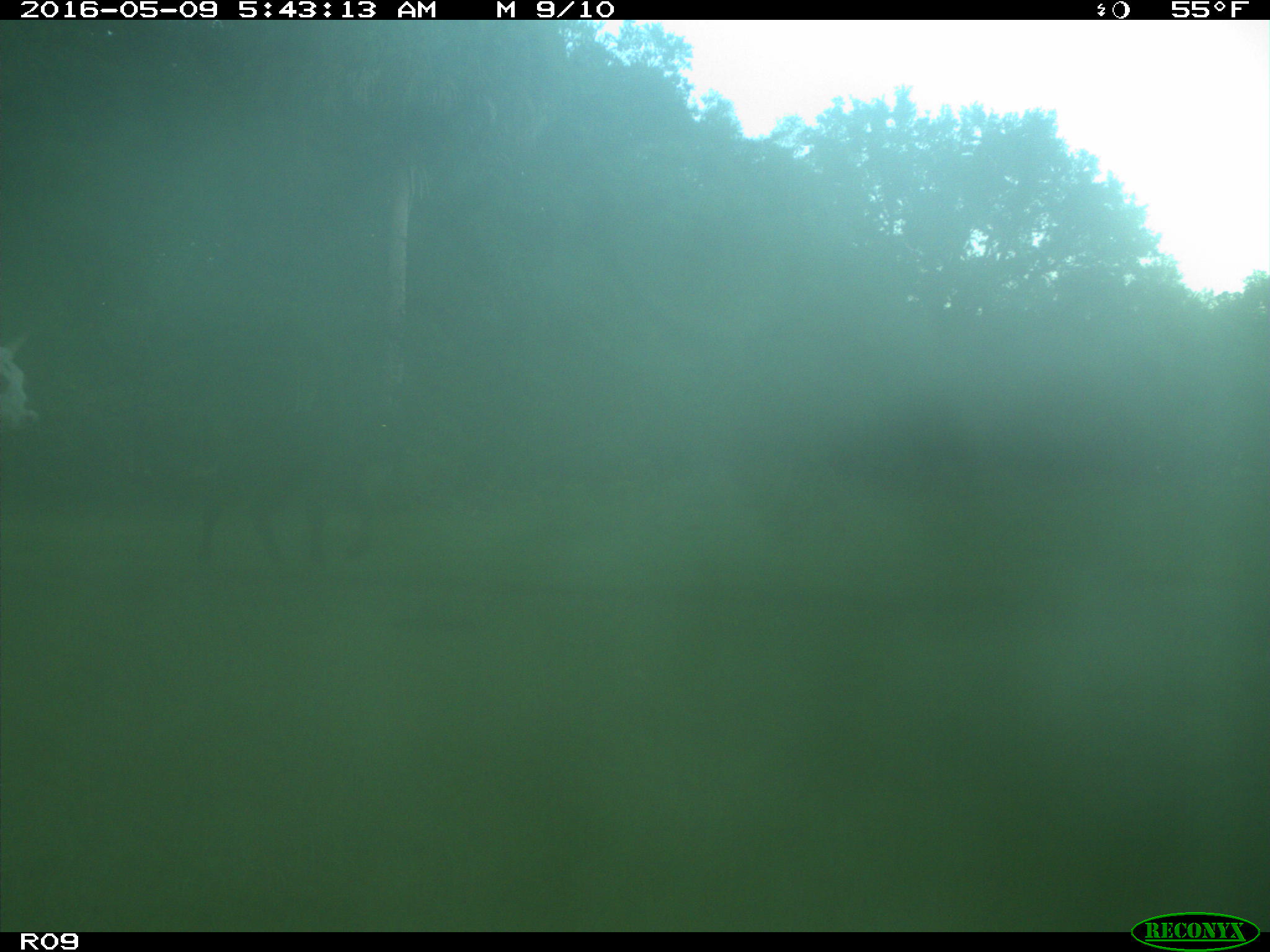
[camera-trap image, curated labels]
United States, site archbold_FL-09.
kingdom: Animalia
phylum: Chordata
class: Mammalia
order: Artiodactyla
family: Bovidae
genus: Bos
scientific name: Bos taurus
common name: domestic cow